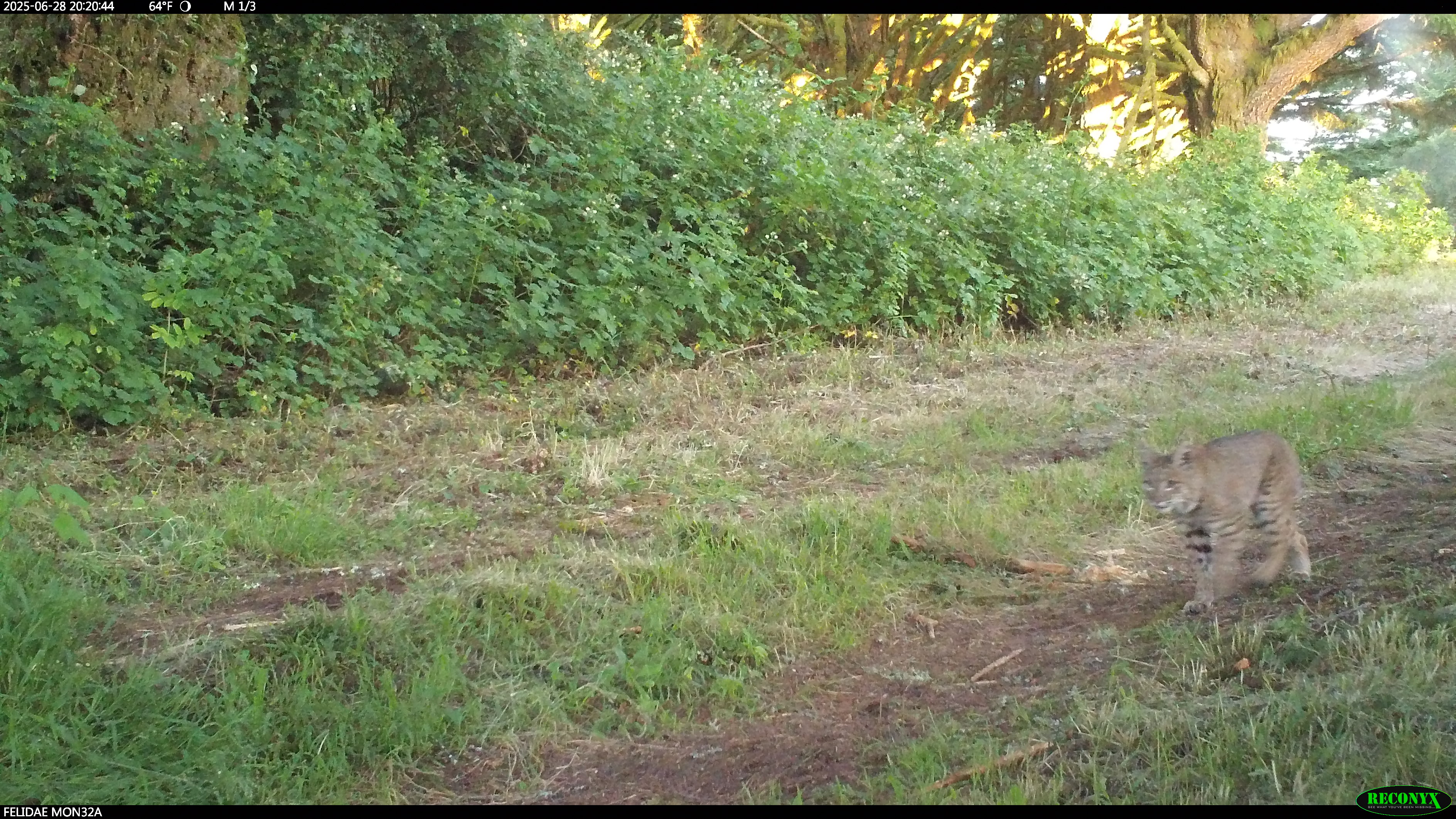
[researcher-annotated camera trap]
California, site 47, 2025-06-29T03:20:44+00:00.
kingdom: Animalia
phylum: Chordata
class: Mammalia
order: Carnivora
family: Felidae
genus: Lynx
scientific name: Lynx rufus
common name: bobcat